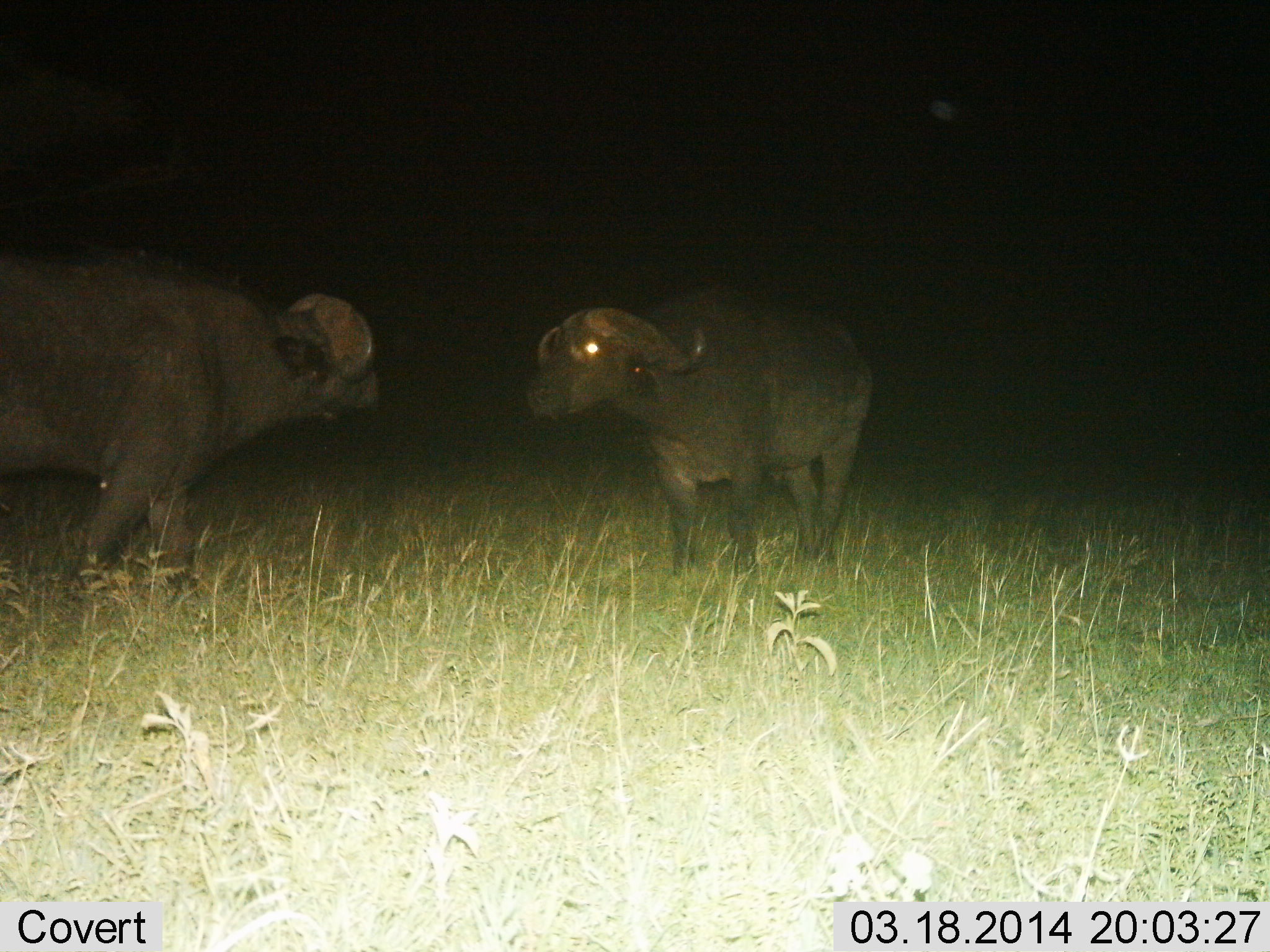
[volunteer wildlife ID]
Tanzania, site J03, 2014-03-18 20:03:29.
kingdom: Animalia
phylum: Chordata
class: Mammalia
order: Artiodactyla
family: Bovidae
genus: Syncerus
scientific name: Syncerus caffer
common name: cape buffalo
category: buffalo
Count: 2.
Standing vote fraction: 90%.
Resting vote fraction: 0%.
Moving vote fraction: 10%.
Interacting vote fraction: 20%.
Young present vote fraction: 0%.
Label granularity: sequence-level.